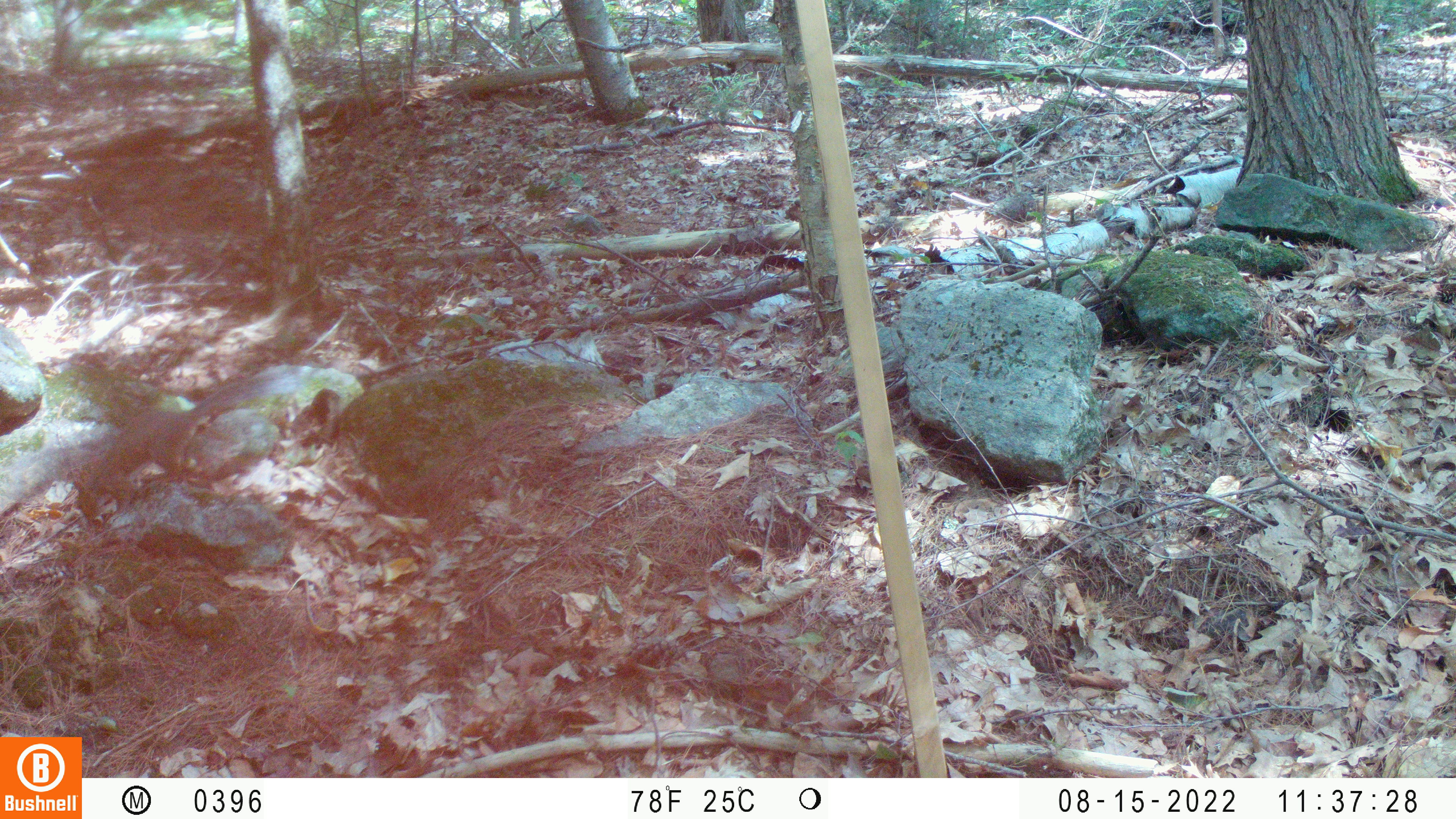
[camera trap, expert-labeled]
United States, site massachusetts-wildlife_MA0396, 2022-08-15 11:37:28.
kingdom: Animalia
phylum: Chordata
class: Mammalia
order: Rodentia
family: Sciuridae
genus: Sciurus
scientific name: Sciurus carolinensis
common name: gray squirrel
Gray squirrel (Sciurus carolinensis).